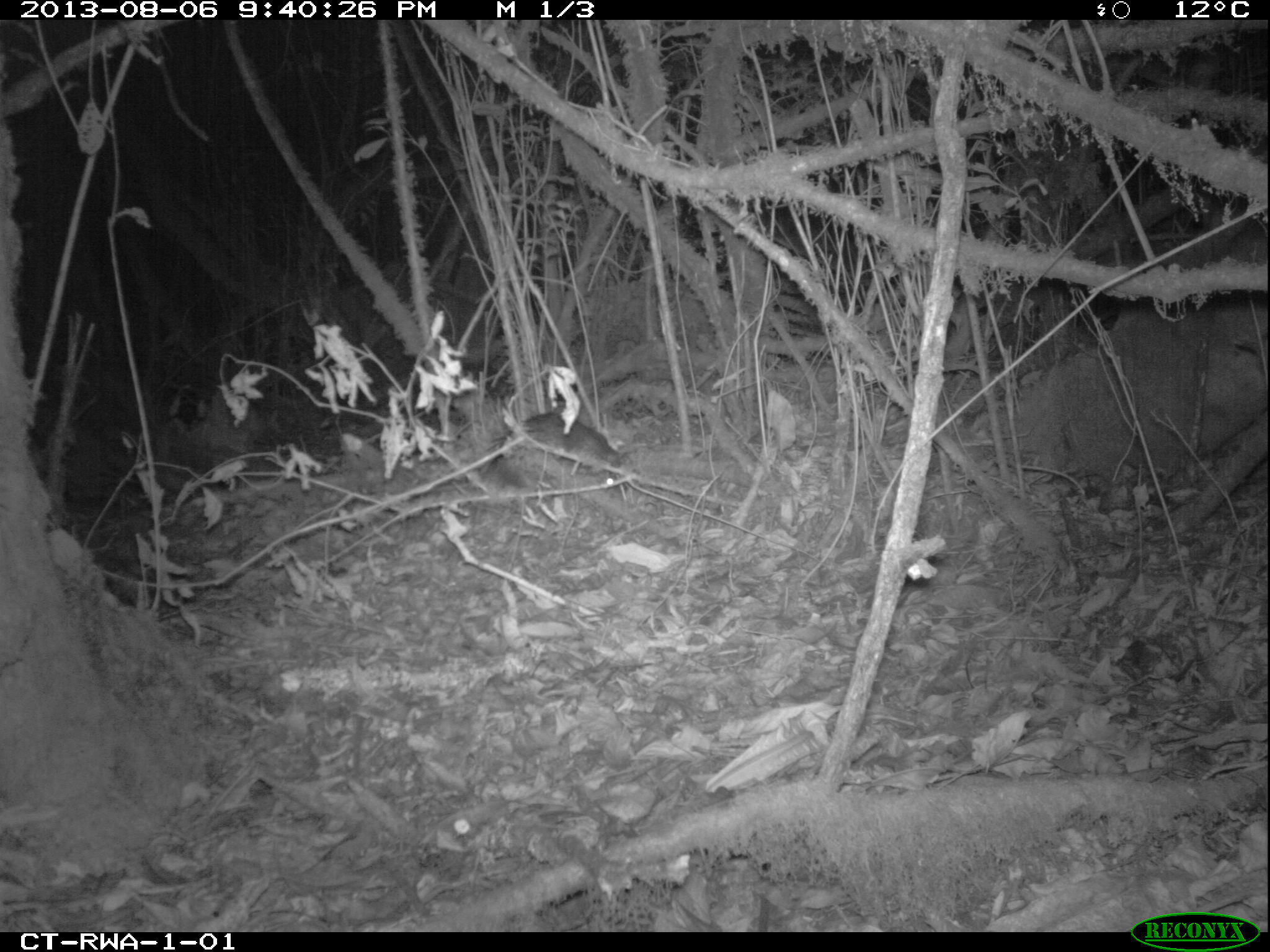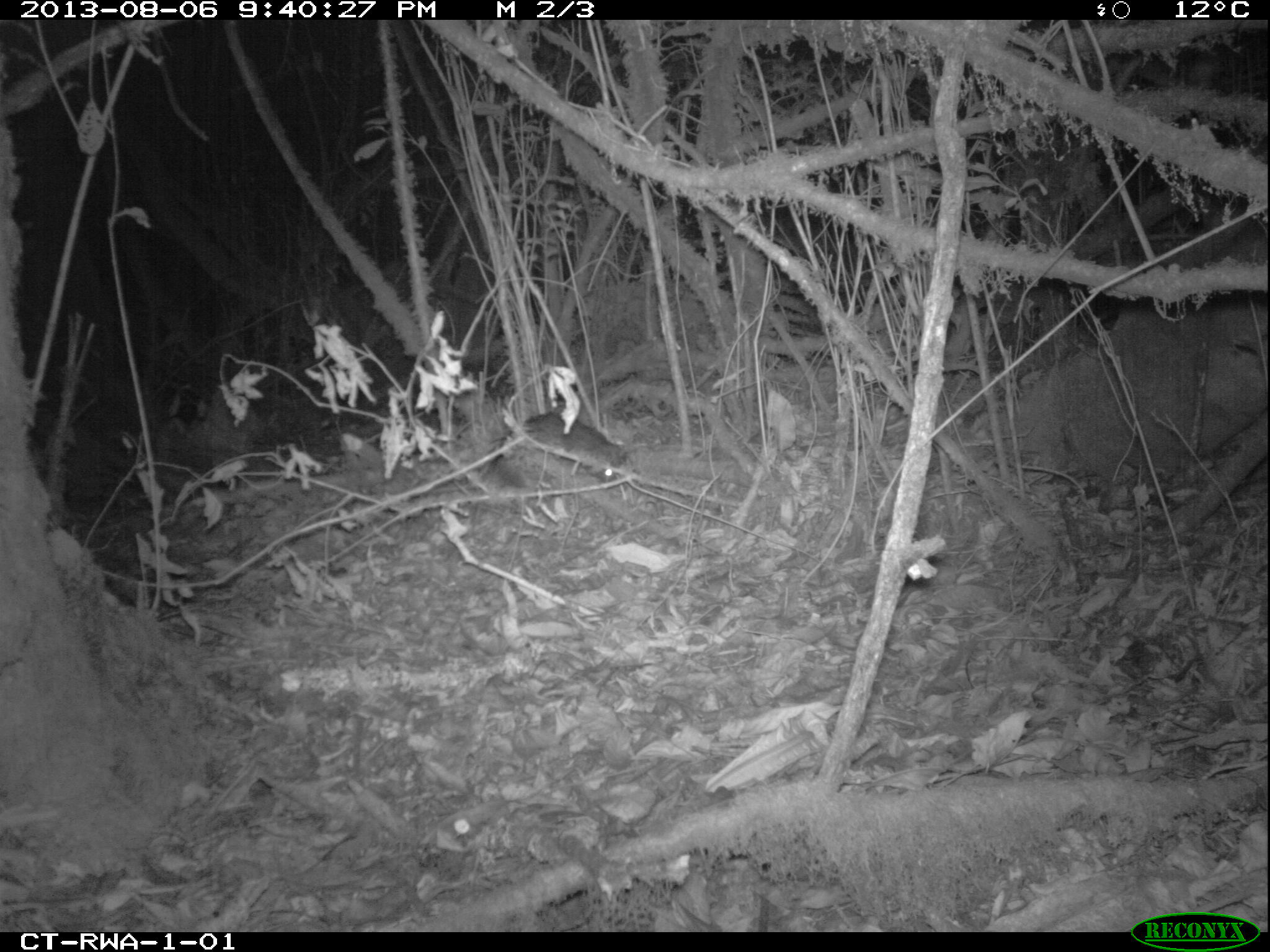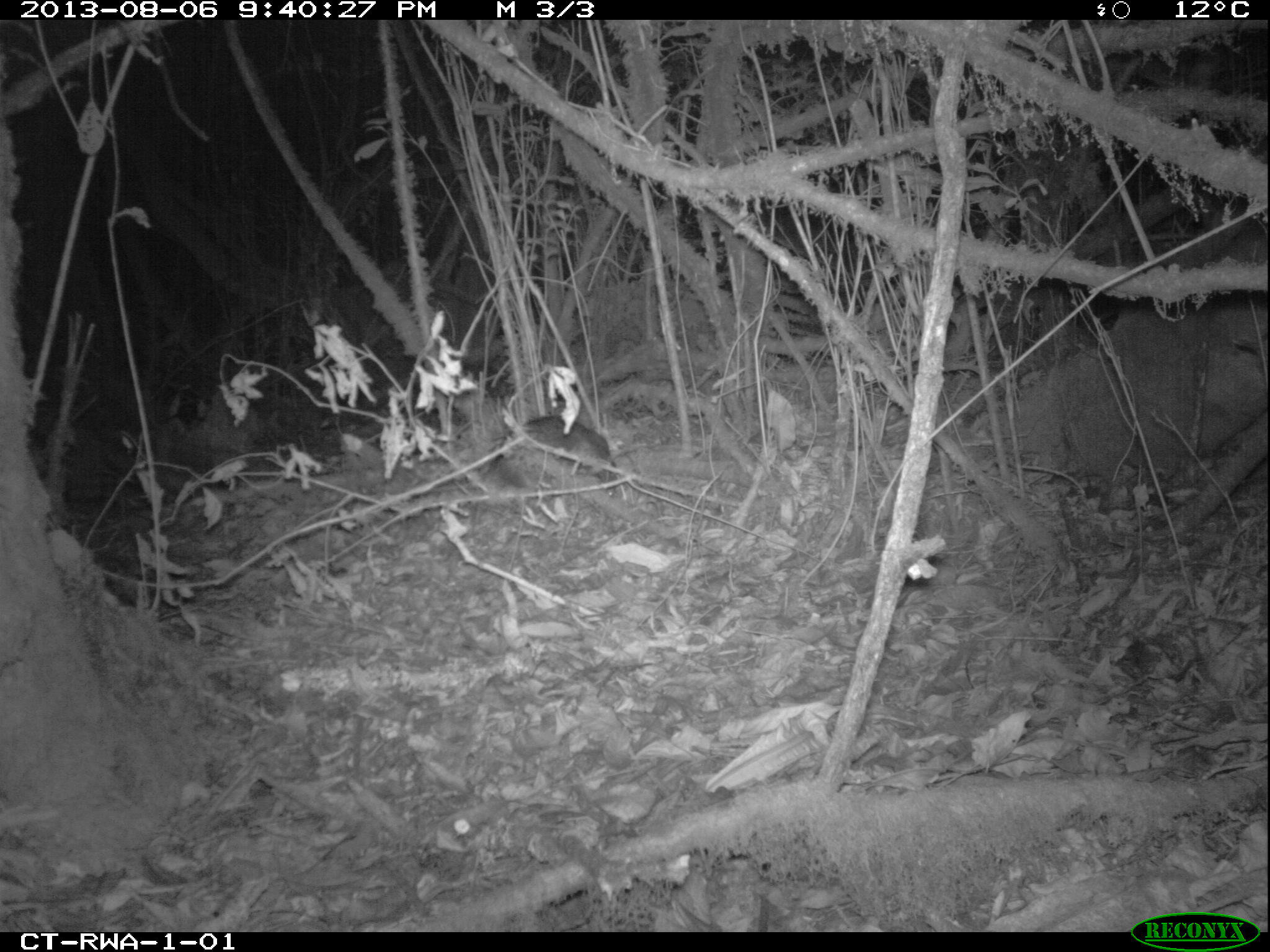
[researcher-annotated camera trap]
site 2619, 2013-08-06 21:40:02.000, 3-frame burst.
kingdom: Animalia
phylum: Chordata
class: Mammalia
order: Rodentia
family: Nesomyidae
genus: Cricetomys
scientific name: Cricetomys gambianus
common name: african giant pouched rat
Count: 1.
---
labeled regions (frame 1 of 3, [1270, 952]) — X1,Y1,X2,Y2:
cricetomys gambianus: 521,411,628,467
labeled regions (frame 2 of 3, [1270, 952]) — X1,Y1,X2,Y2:
cricetomys gambianus: 494,408,629,500